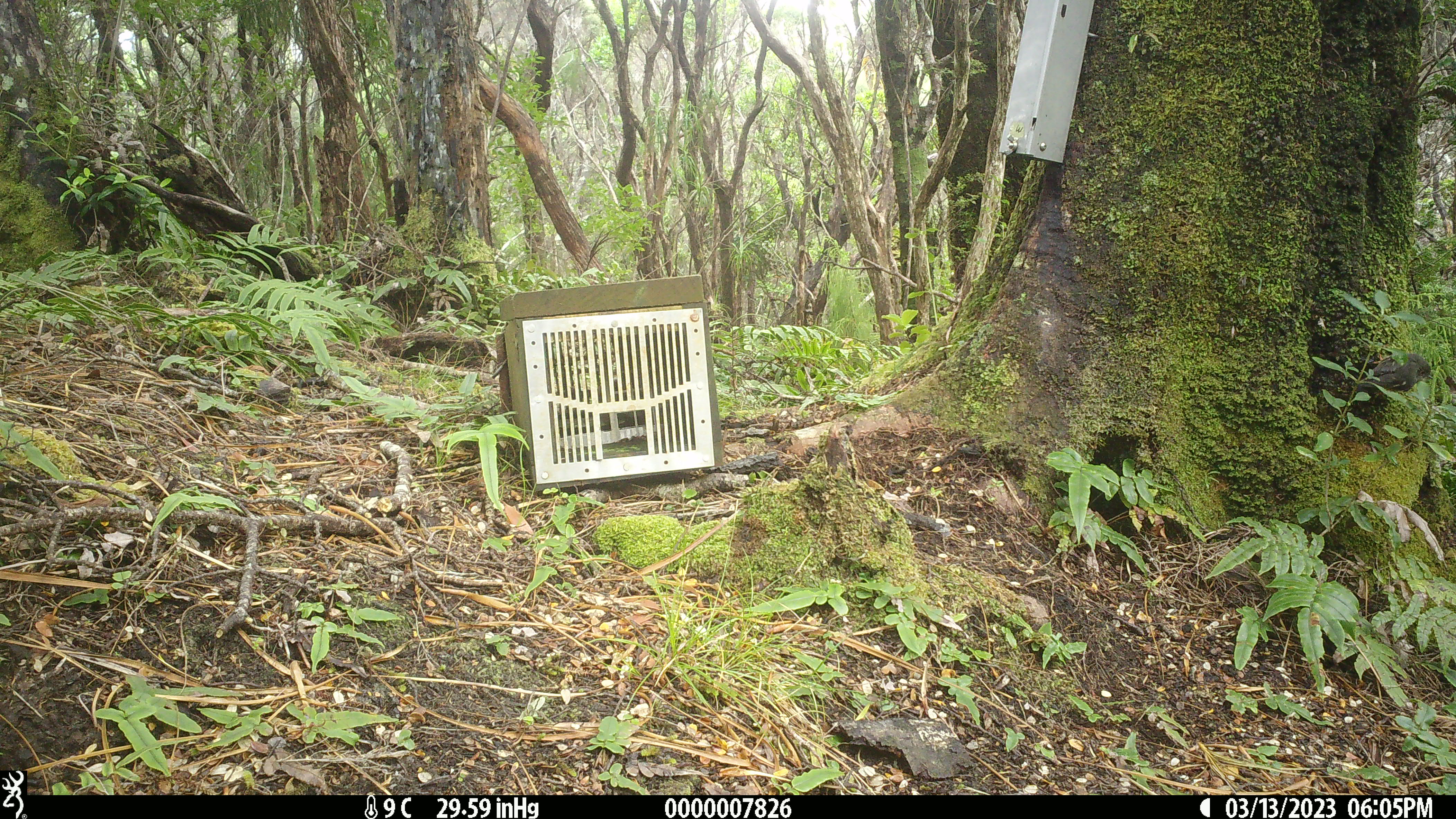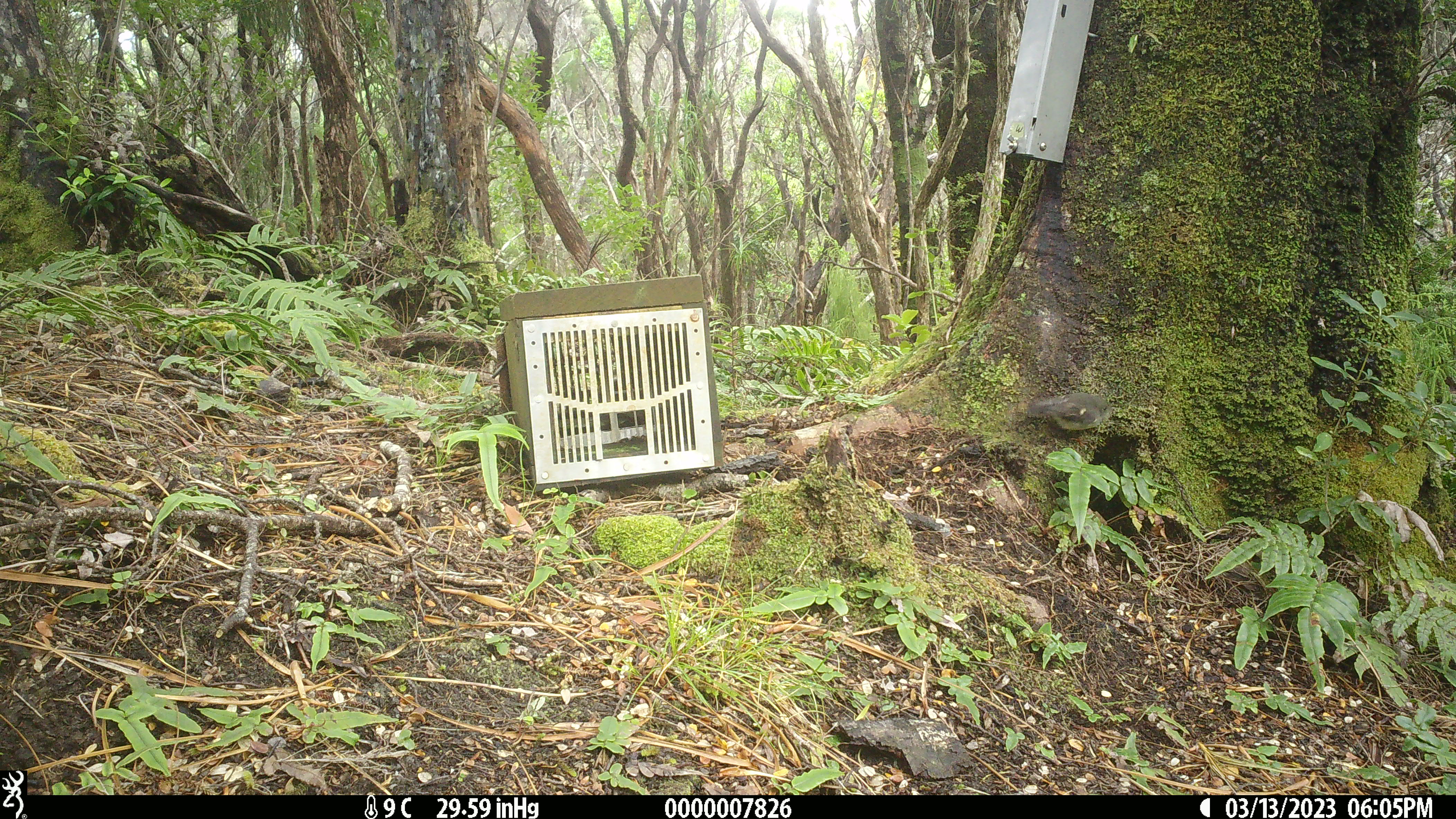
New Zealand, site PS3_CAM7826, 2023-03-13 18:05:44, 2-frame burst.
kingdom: Animalia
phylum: Chordata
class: Aves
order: Passeriformes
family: Petroicidae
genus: Petroica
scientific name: Petroica macrocephala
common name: tomtit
Tomtit (Petroica macrocephala).